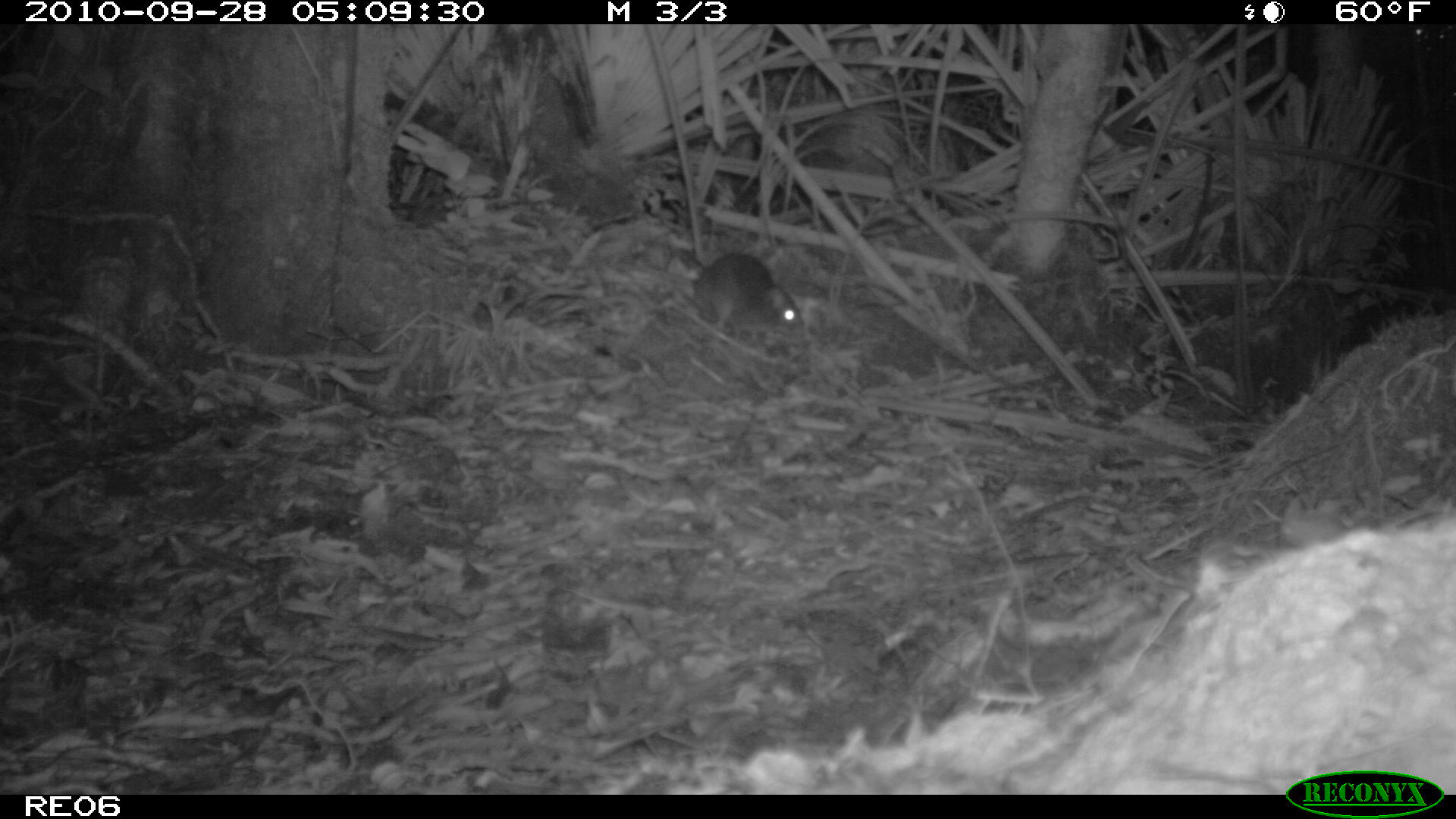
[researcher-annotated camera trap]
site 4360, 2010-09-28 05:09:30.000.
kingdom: Animalia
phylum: Chordata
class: Mammalia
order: Rodentia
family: Muridae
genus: Rattus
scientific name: Rattus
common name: rodent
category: unknown rat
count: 1